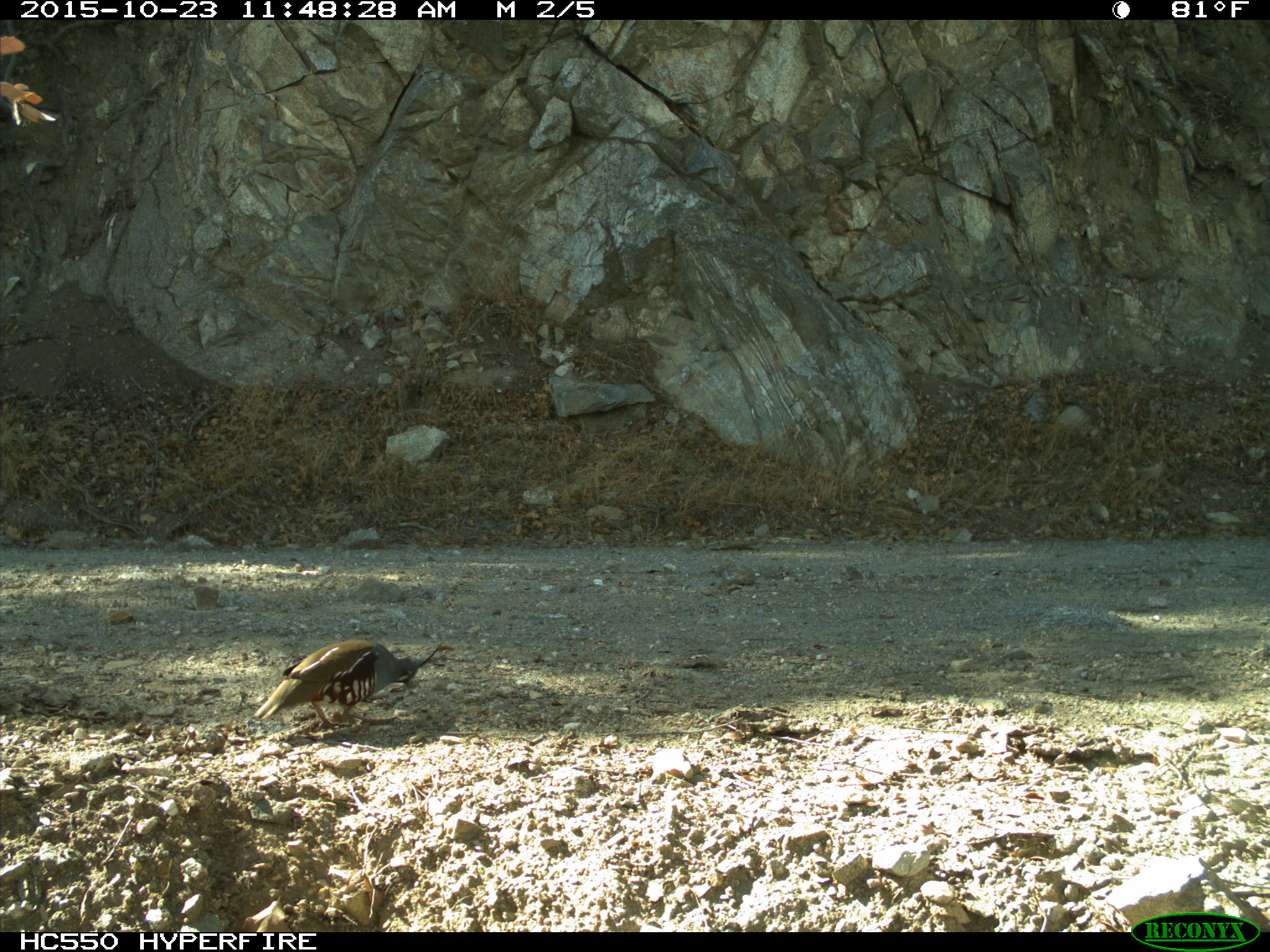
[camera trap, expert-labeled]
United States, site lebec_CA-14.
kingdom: Animalia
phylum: Chordata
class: Aves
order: Galliformes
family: Odontophoridae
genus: Callipepla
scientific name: Callipepla californica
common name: california quail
Callipepla californica (california quail).